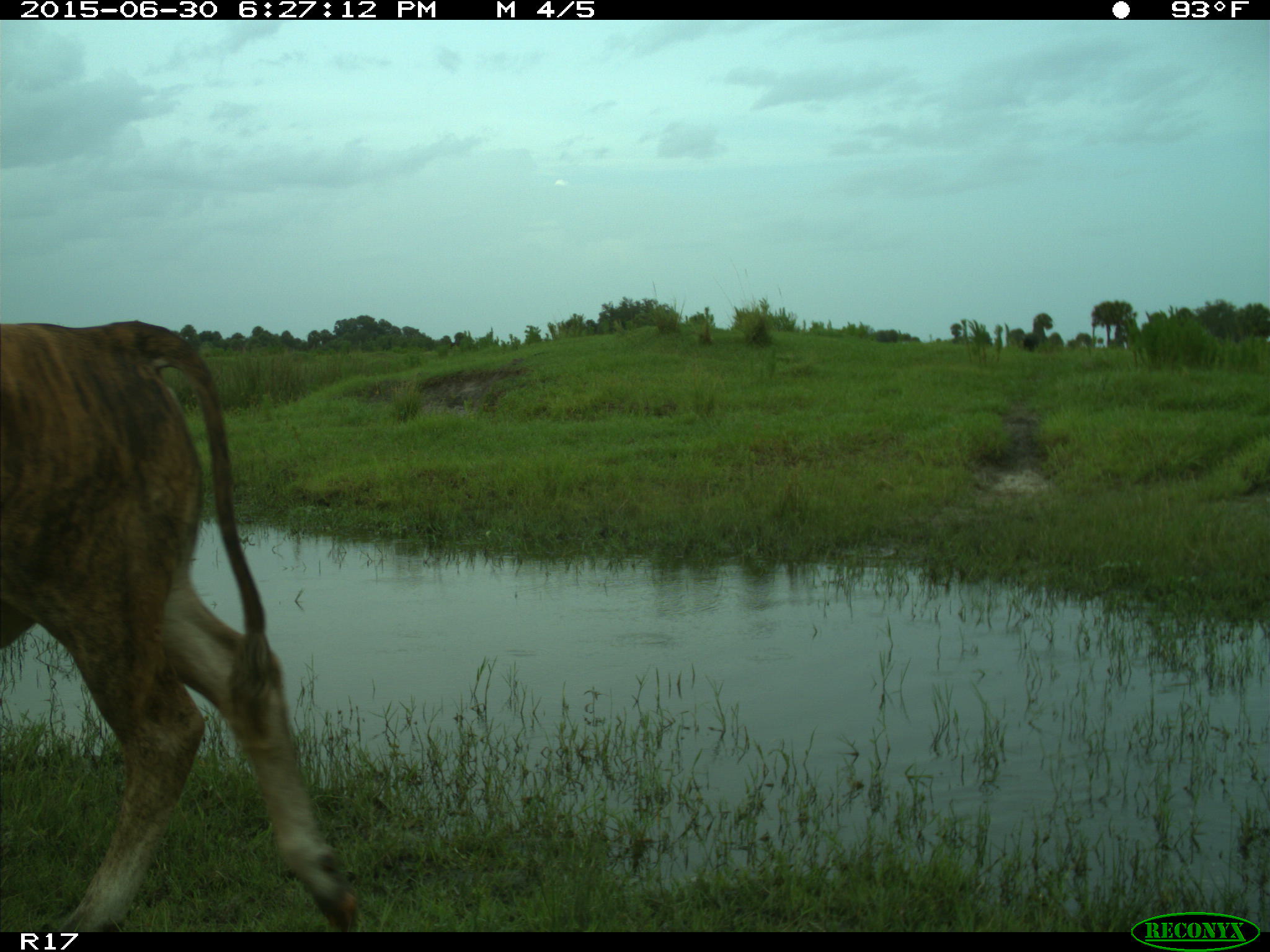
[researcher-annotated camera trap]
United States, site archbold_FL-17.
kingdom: Animalia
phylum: Chordata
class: Mammalia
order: Artiodactyla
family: Bovidae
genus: Bos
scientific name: Bos taurus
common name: domestic cow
Bos taurus (domestic cow).